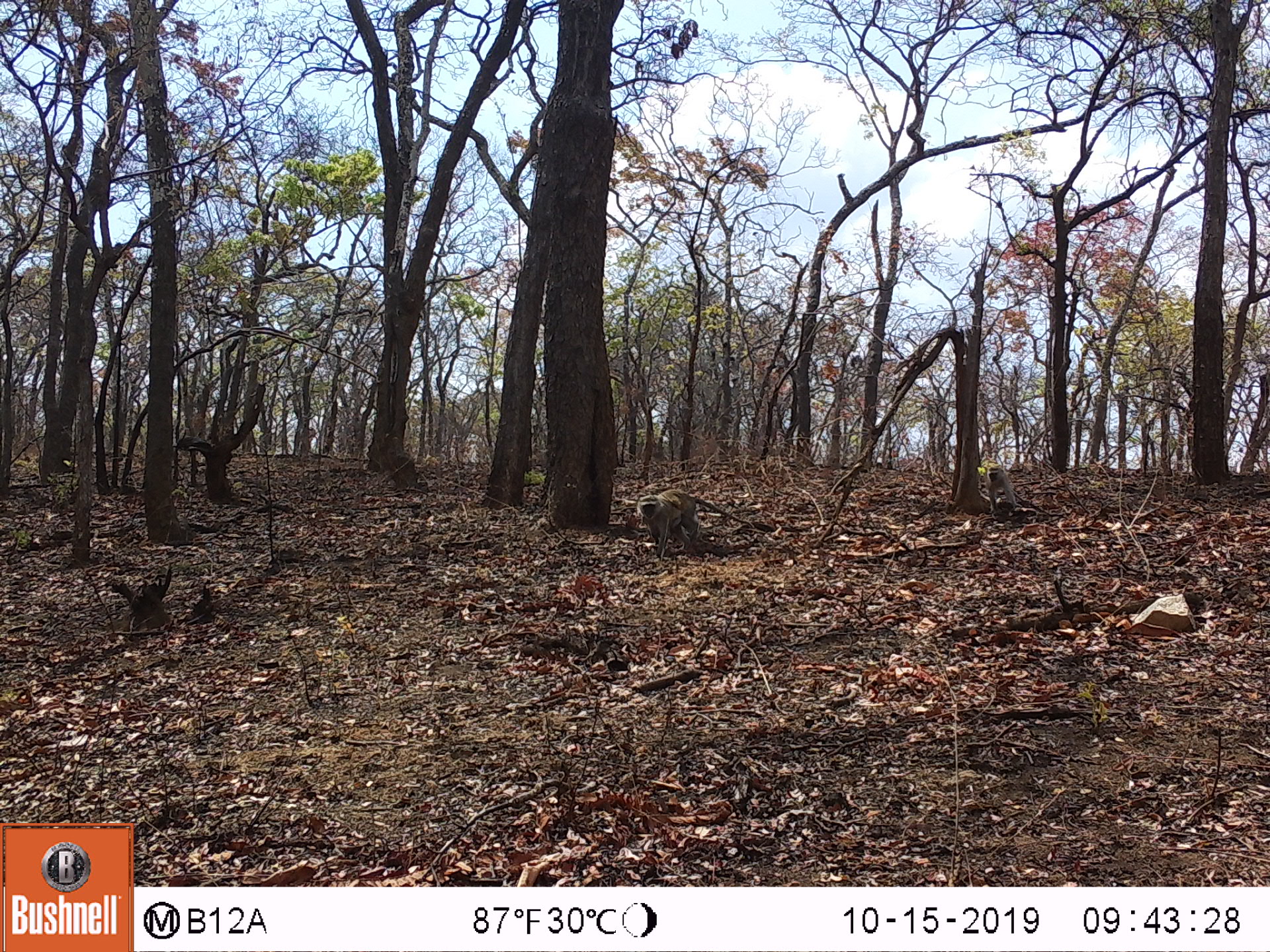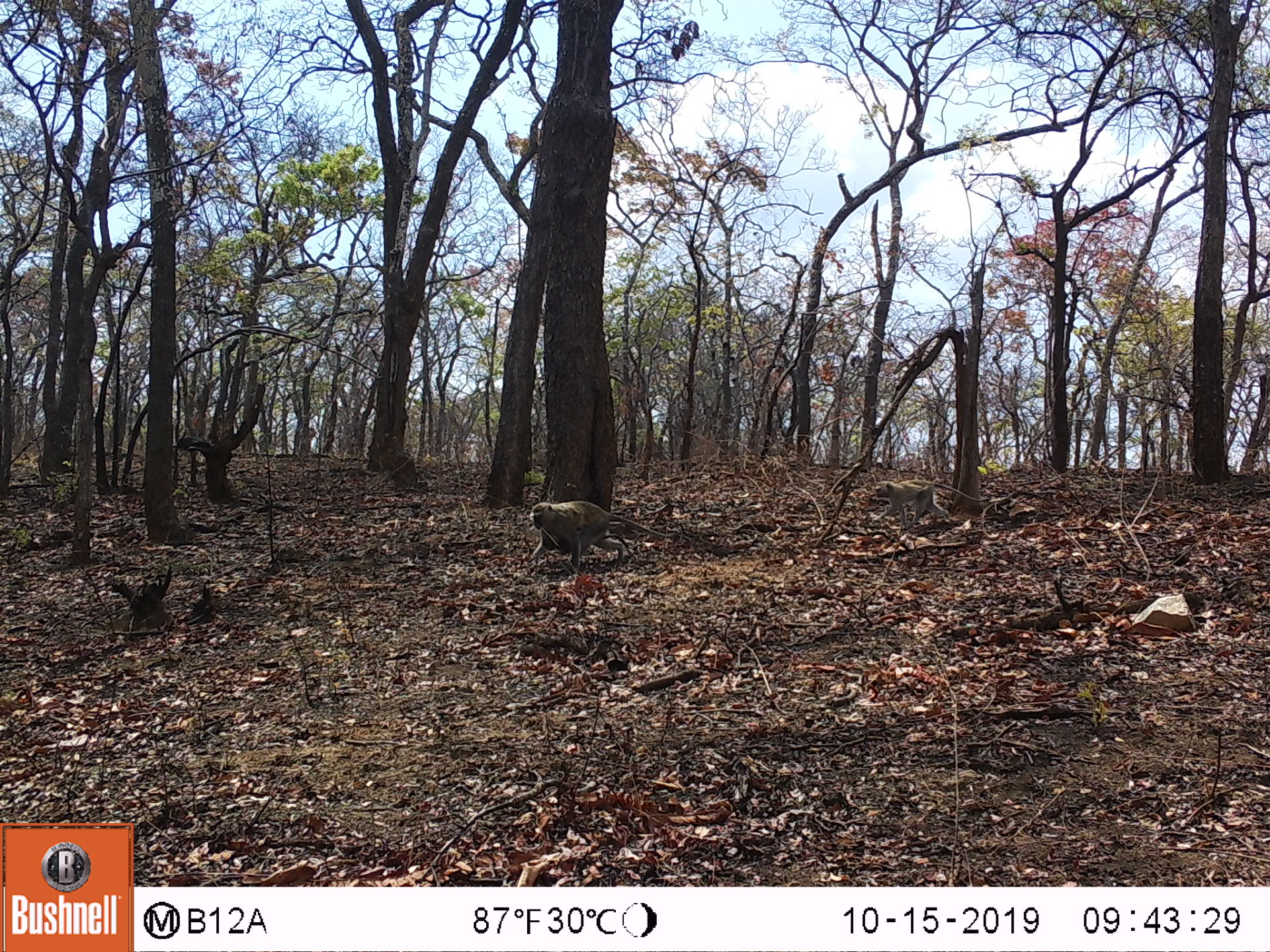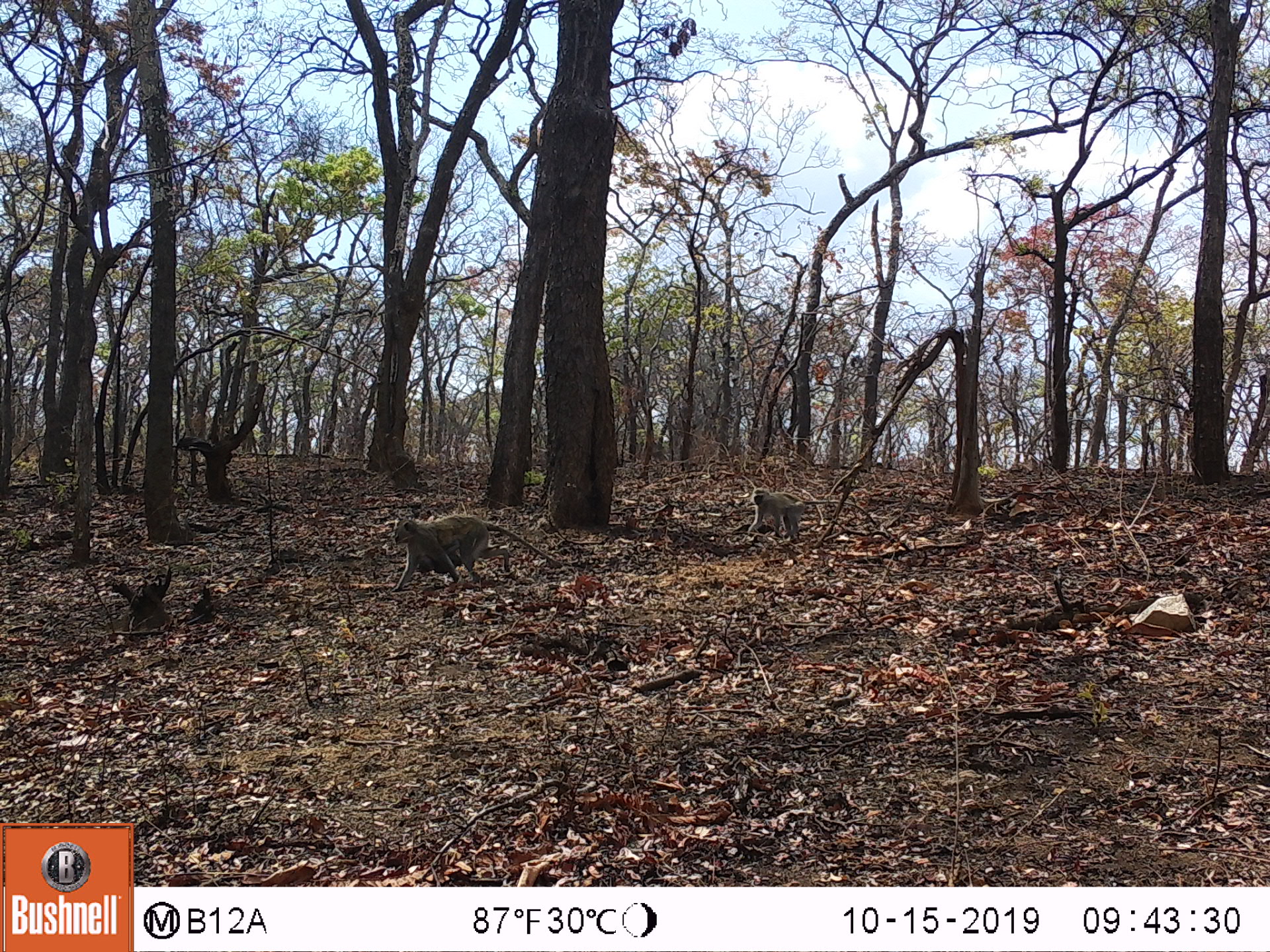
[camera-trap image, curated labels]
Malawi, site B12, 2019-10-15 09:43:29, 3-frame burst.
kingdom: Animalia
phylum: Chordata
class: Mammalia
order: Primates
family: Cercopithecidae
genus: Chlorocebus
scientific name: Chlorocebus pygerythrus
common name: vervet monkey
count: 2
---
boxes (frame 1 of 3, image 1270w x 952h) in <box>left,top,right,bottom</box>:
vervet monkey: <box>624,485,764,554</box>; <box>980,458,1022,522</box>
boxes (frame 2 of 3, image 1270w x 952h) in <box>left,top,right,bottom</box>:
vervet monkey: <box>516,500,690,574</box>; <box>858,474,1000,530</box>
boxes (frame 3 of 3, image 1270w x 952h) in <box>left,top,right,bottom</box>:
vervet monkey: <box>381,508,556,594</box>; <box>730,481,841,549</box>